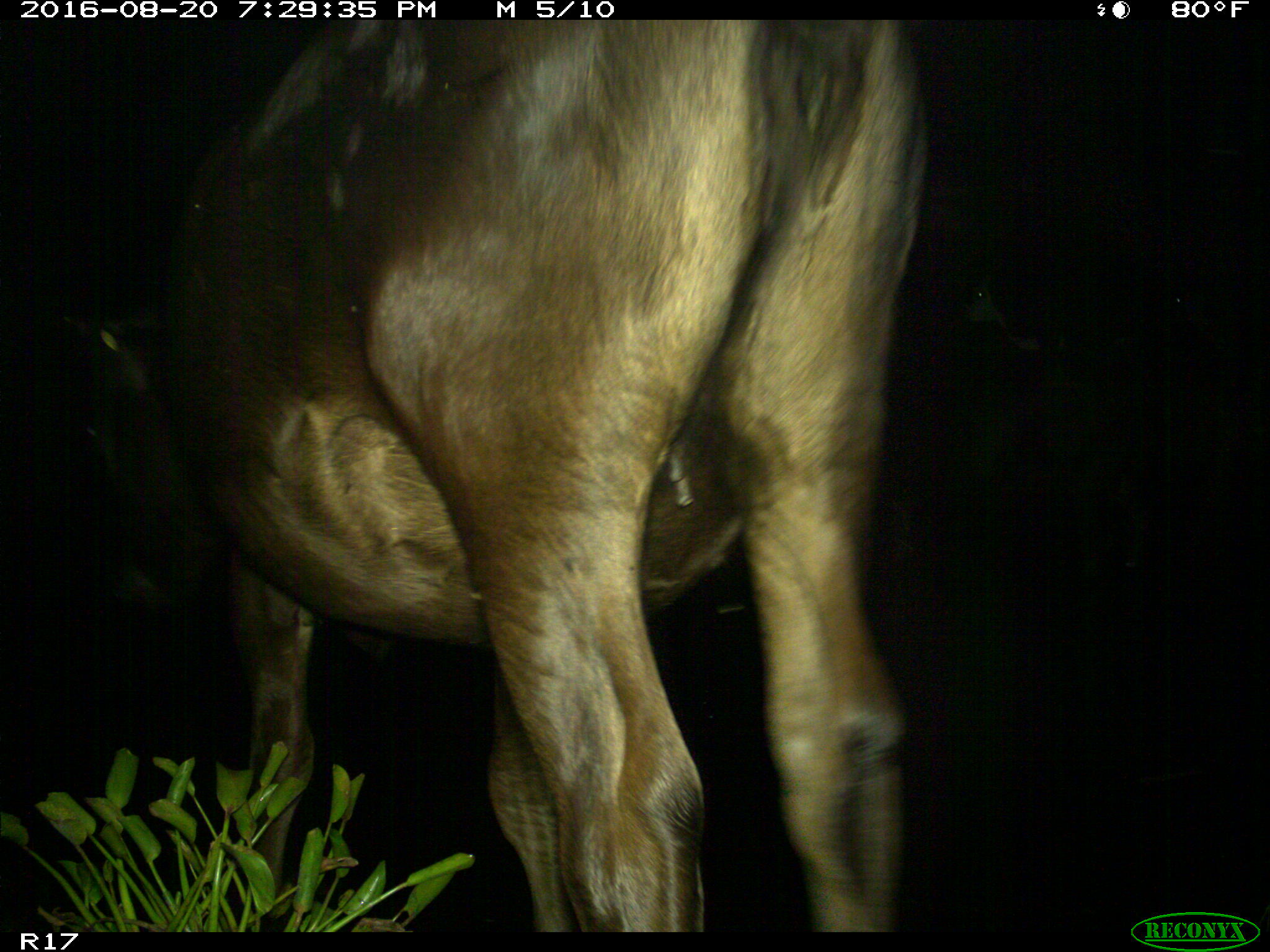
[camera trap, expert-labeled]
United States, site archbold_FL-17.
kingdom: Animalia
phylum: Chordata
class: Mammalia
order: Artiodactyla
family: Bovidae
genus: Bos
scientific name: Bos taurus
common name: domestic cow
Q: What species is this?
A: Bos taurus (domestic cow).